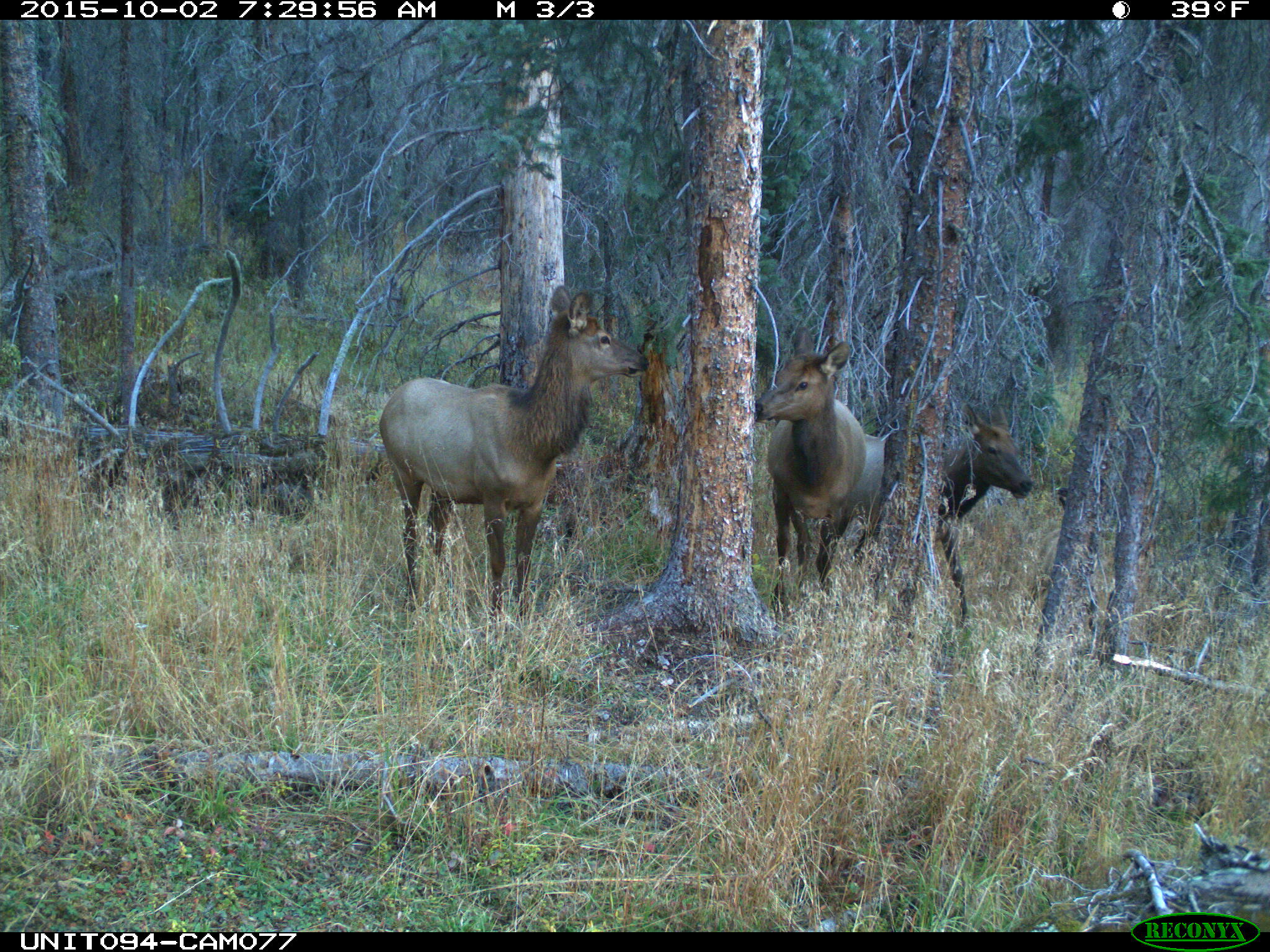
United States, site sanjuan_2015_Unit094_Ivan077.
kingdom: Animalia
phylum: Chordata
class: Mammalia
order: Artiodactyla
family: Cervidae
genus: Cervus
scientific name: Cervus elaphus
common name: red deer